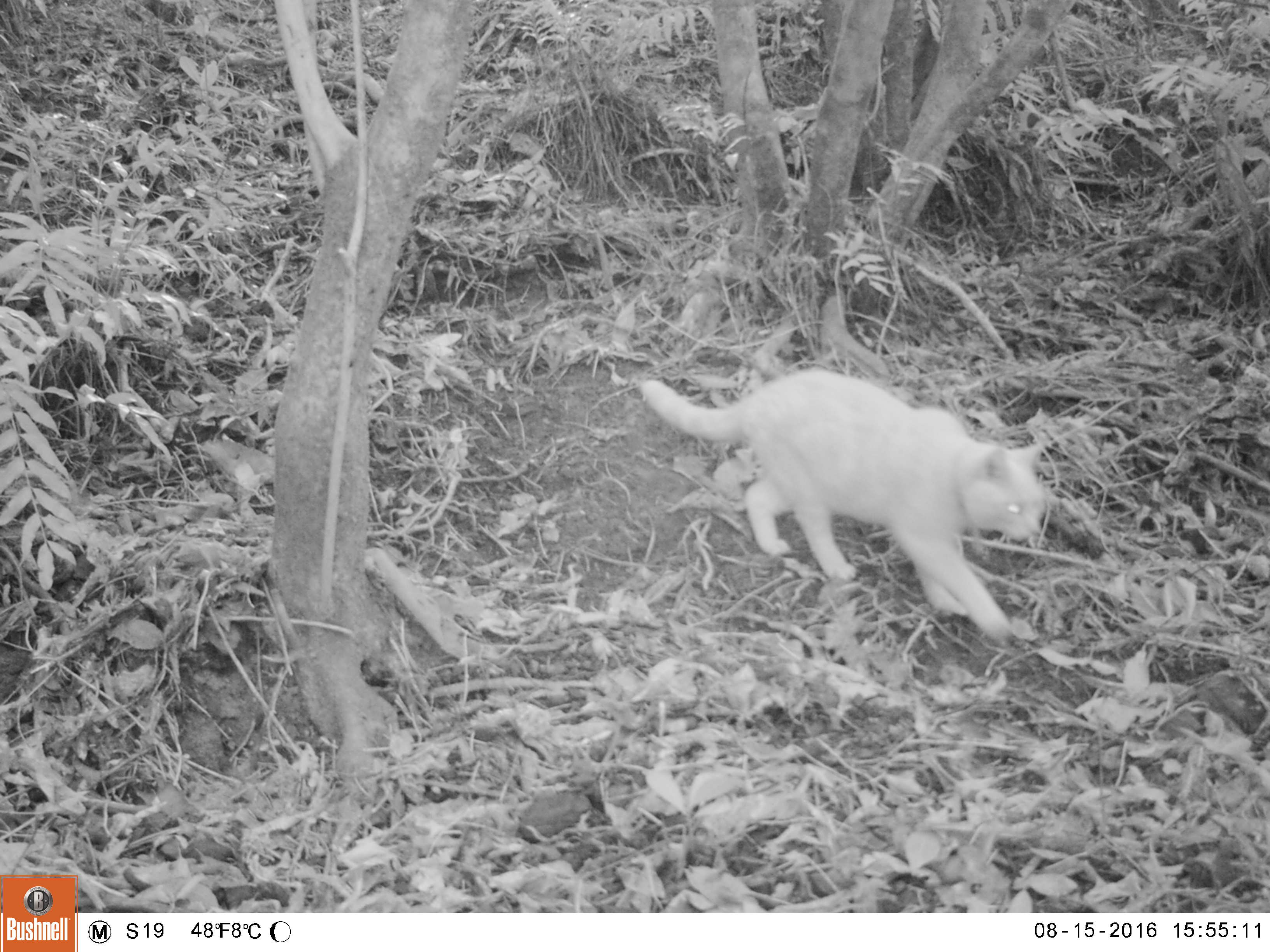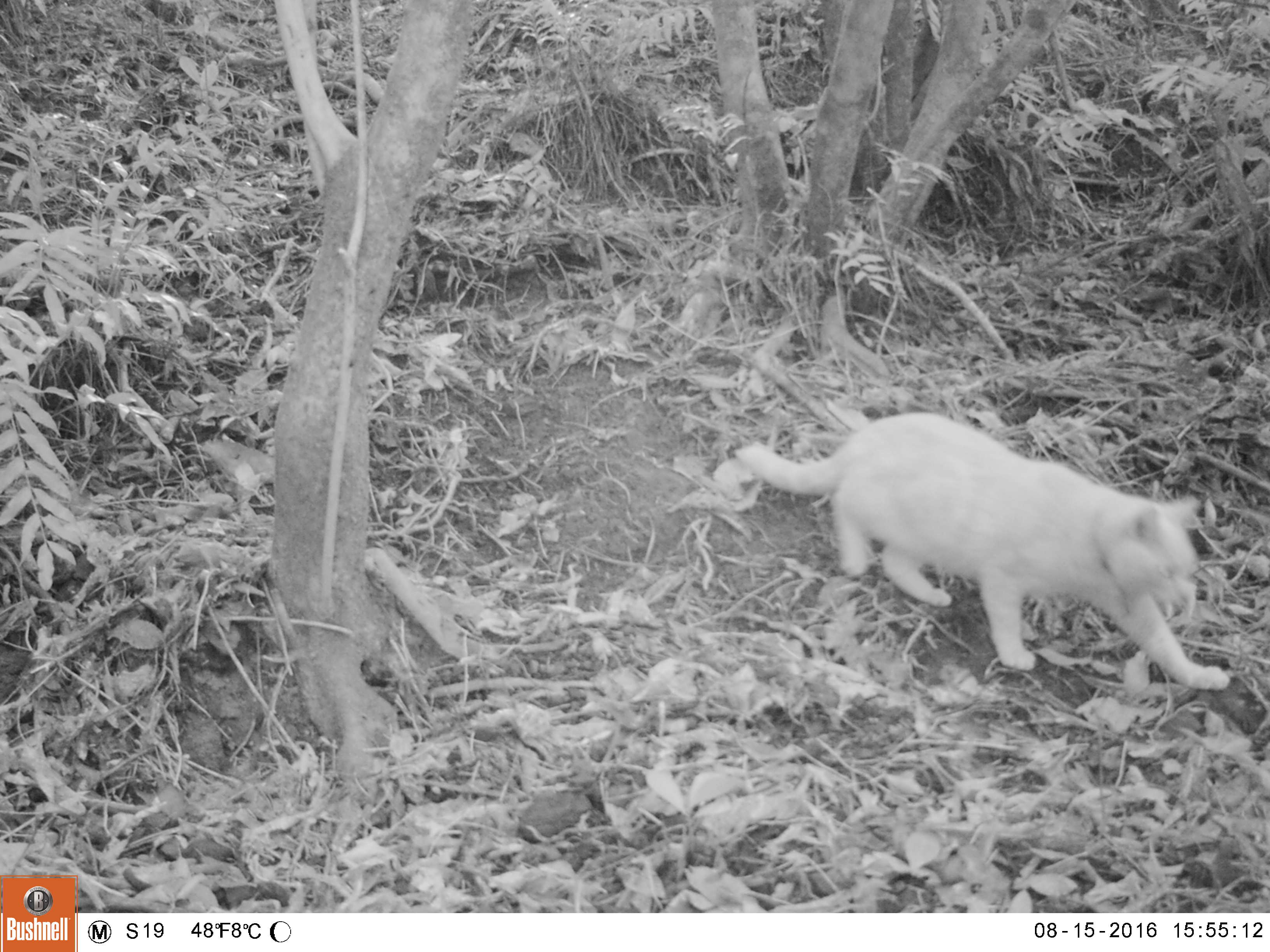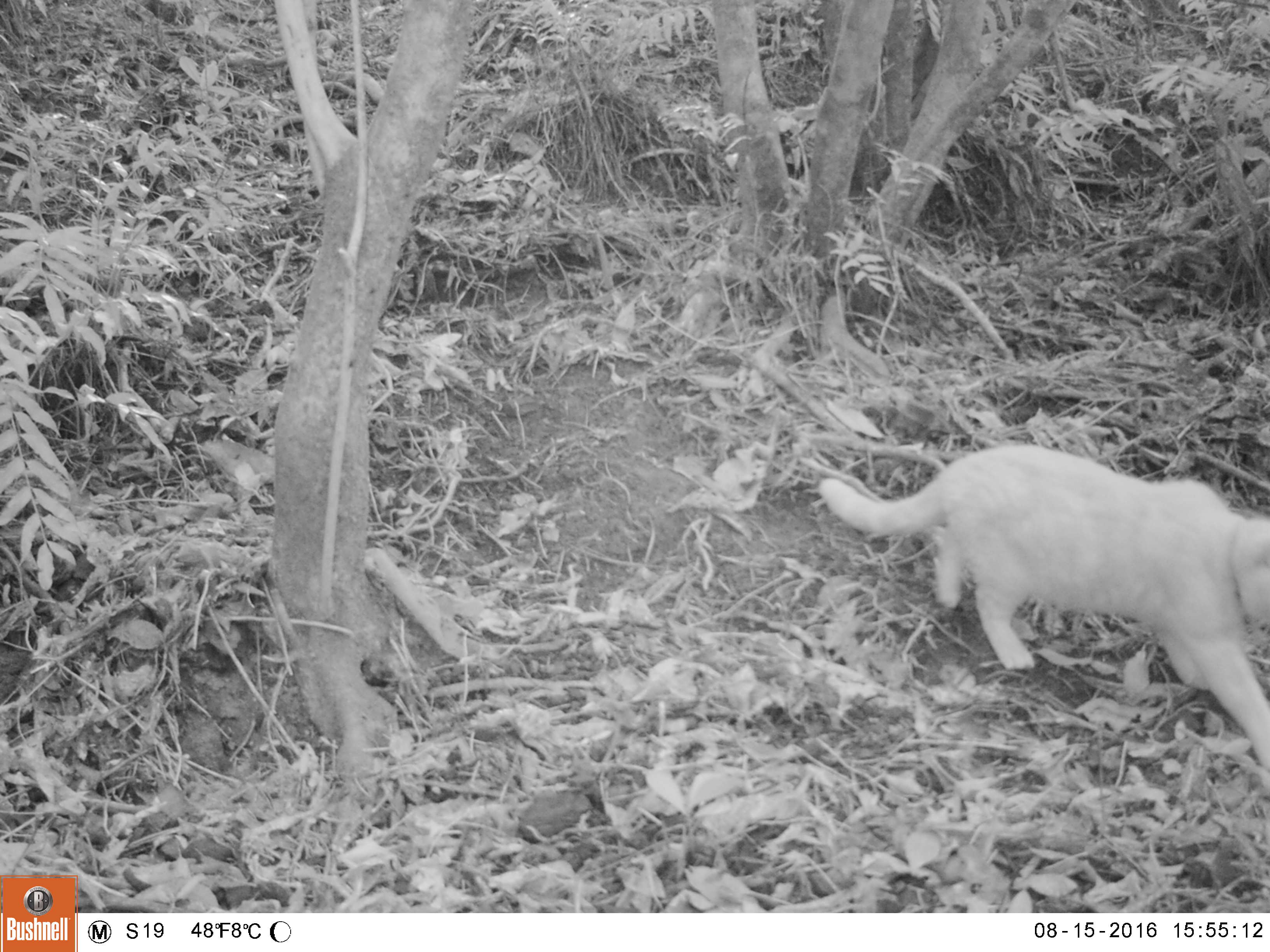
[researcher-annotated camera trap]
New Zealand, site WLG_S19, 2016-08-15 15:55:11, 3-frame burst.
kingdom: Animalia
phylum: Chordata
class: Mammalia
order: Carnivora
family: Felidae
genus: Felis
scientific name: Felis catus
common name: domestic cat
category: cat